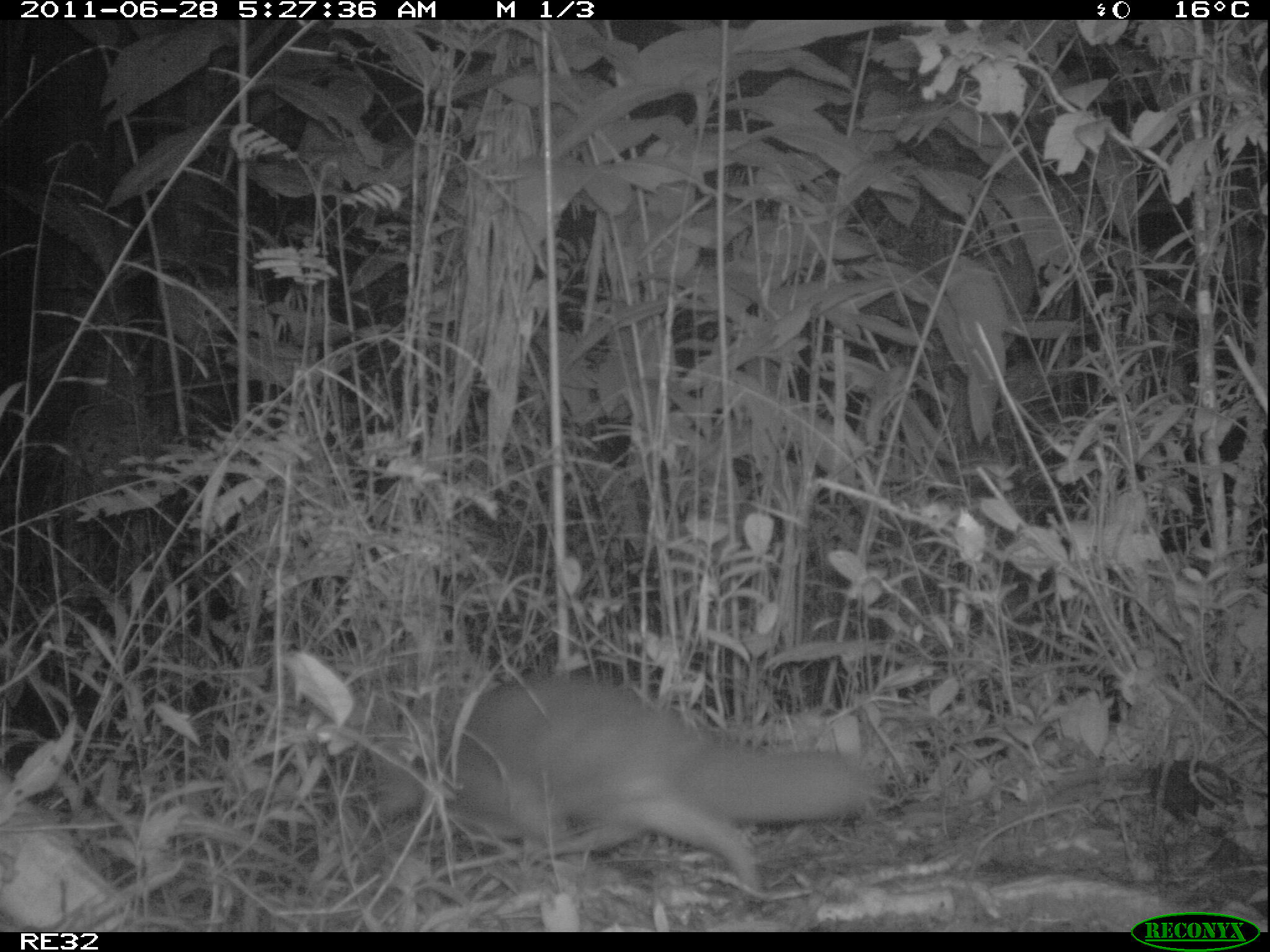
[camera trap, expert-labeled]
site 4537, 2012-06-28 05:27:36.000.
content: unidentified animal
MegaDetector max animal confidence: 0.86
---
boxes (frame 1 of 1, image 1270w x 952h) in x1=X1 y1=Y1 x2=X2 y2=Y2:
unknown: x1=364 y1=665 x2=883 y2=895